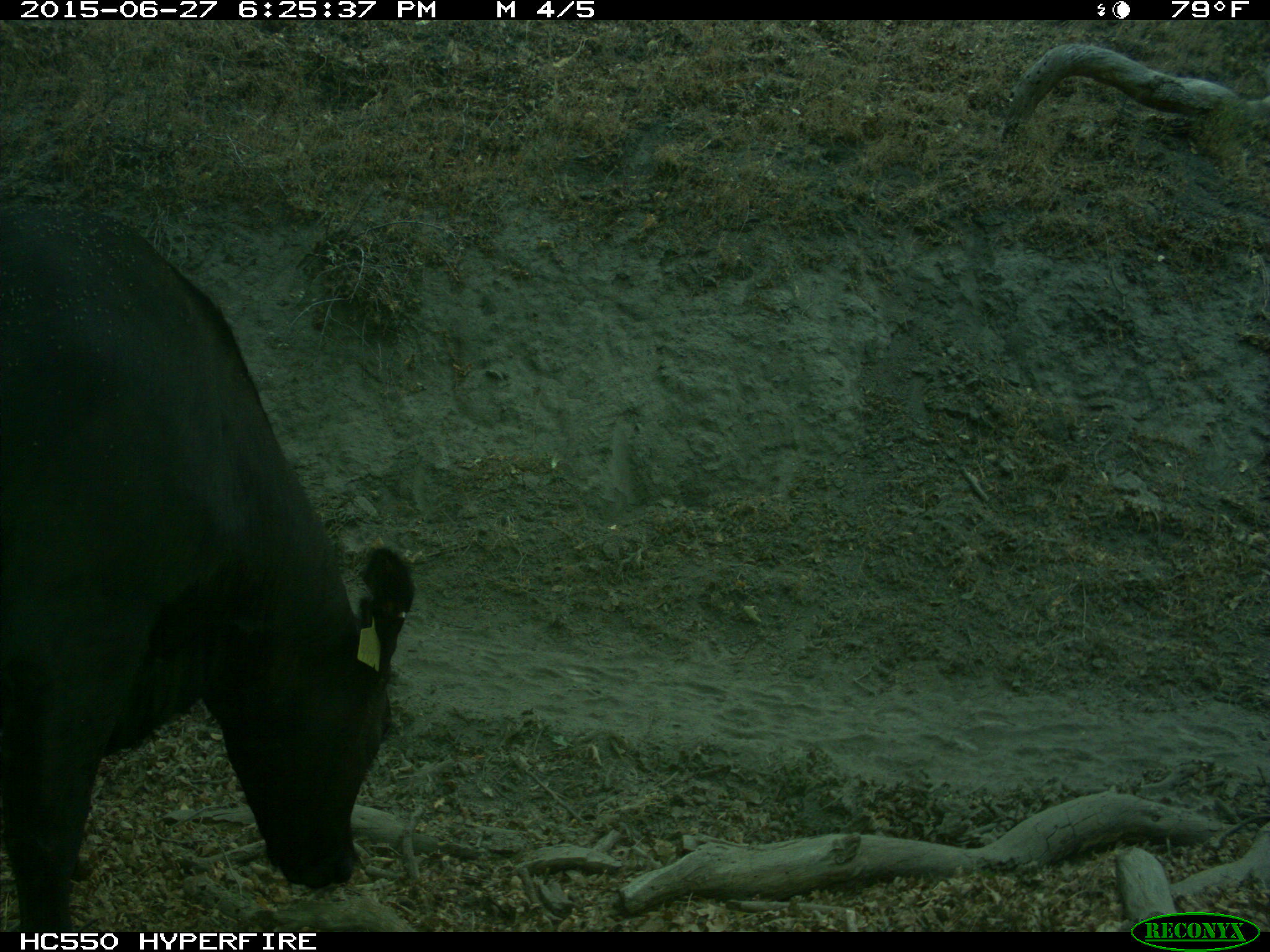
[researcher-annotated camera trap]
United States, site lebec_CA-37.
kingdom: Animalia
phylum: Chordata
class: Mammalia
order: Artiodactyla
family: Bovidae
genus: Bos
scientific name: Bos taurus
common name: domestic cow